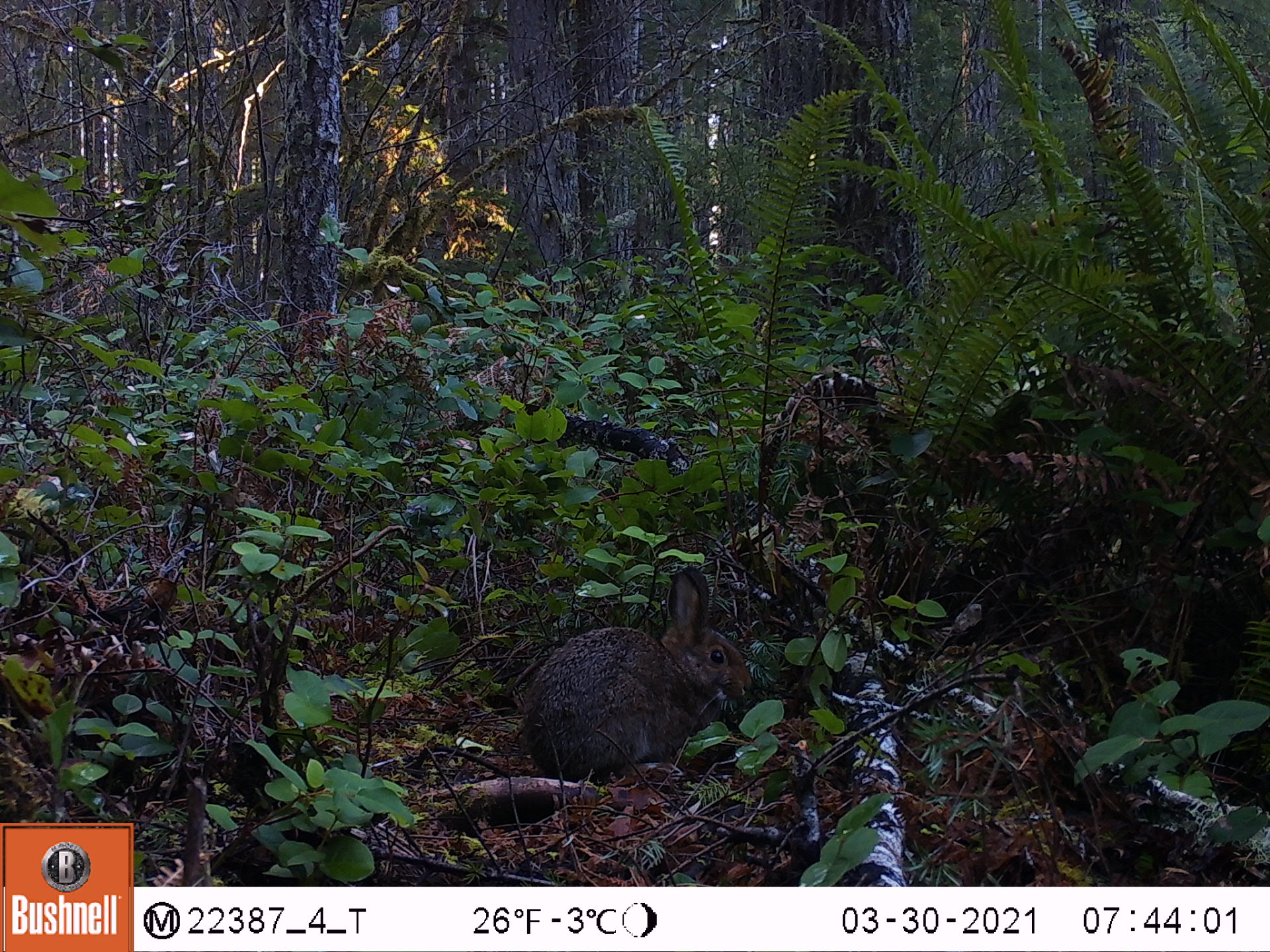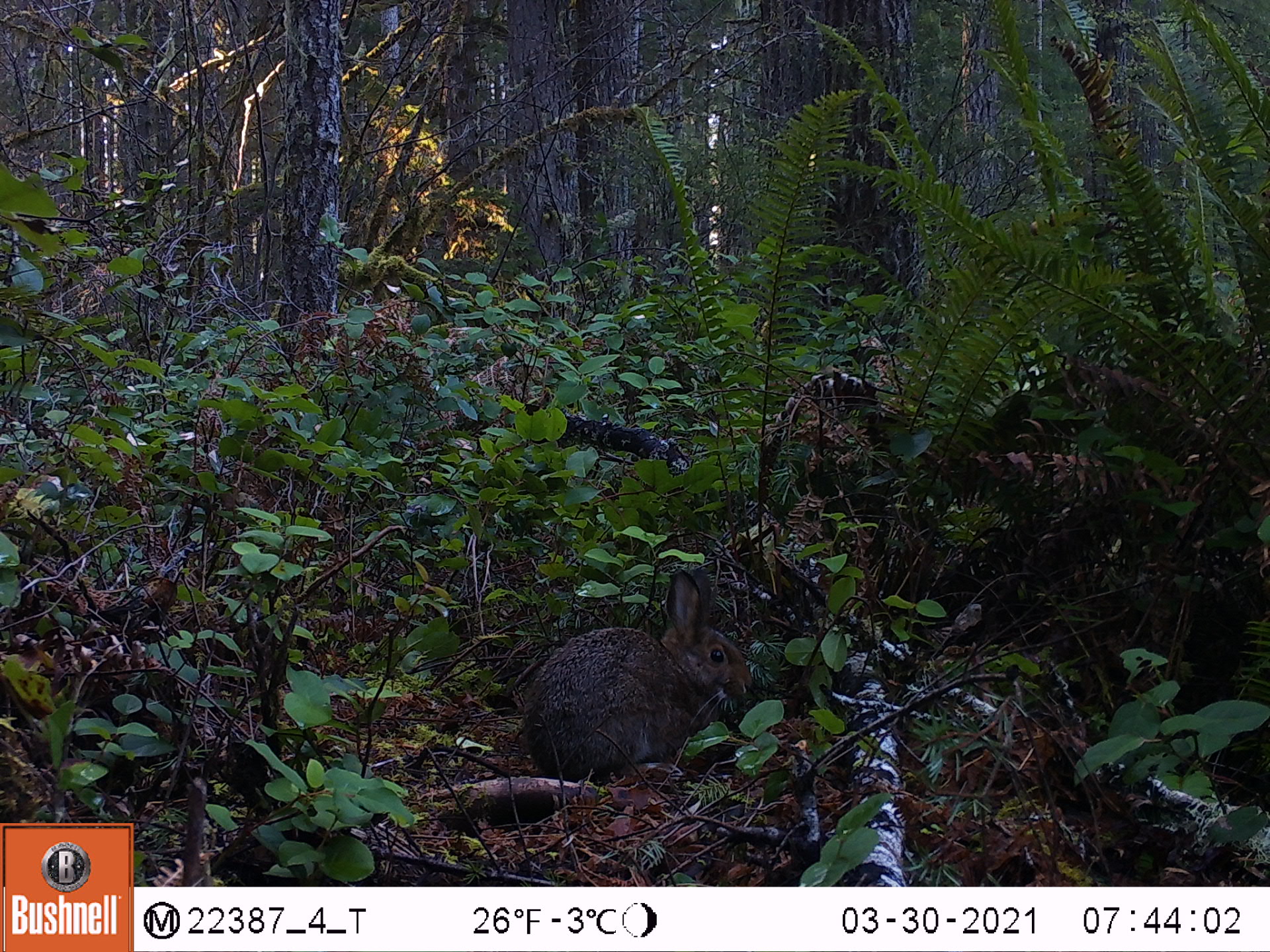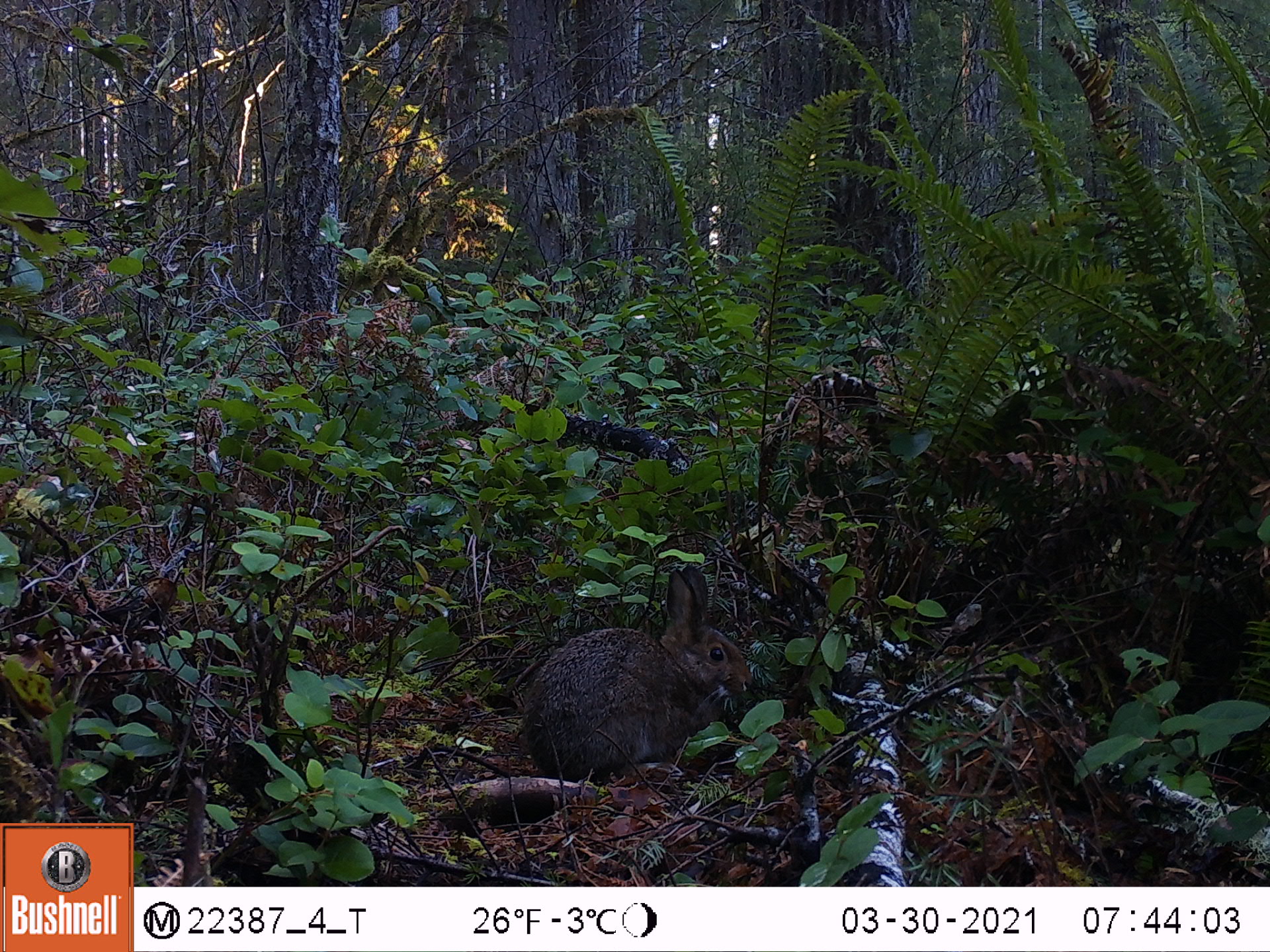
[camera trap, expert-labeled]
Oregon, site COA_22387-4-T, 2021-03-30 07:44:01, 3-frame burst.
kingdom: Animalia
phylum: Chordata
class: Mammalia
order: Lagomorpha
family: Leporidae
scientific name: Leporidae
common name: hares and rabbits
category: leporidae family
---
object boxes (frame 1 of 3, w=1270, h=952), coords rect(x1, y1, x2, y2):
leporidae family: rect(517, 557, 760, 782)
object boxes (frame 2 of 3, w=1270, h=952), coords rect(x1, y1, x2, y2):
leporidae family: rect(518, 563, 760, 785)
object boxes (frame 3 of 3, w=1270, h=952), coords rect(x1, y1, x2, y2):
leporidae family: rect(514, 557, 765, 791)